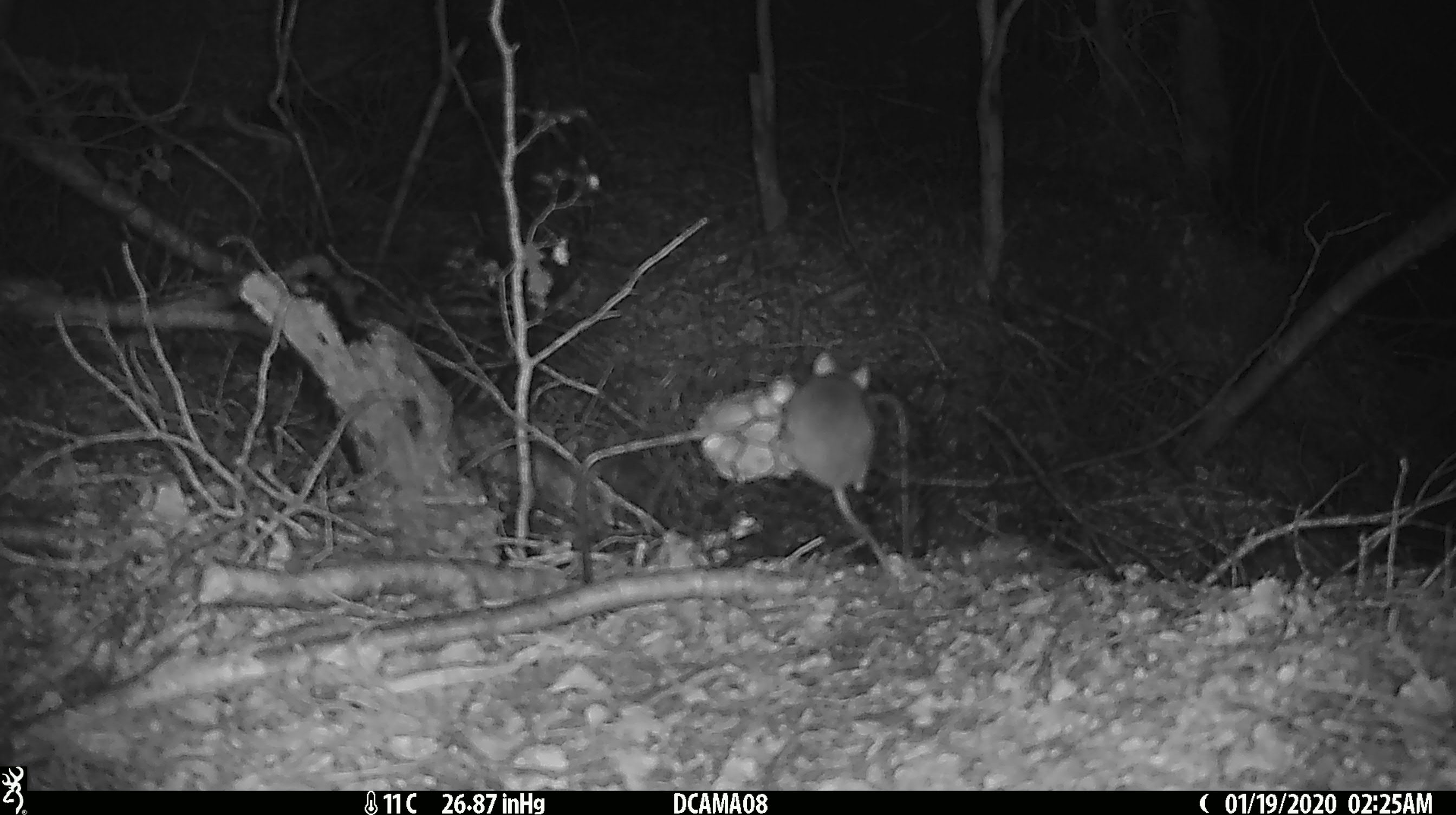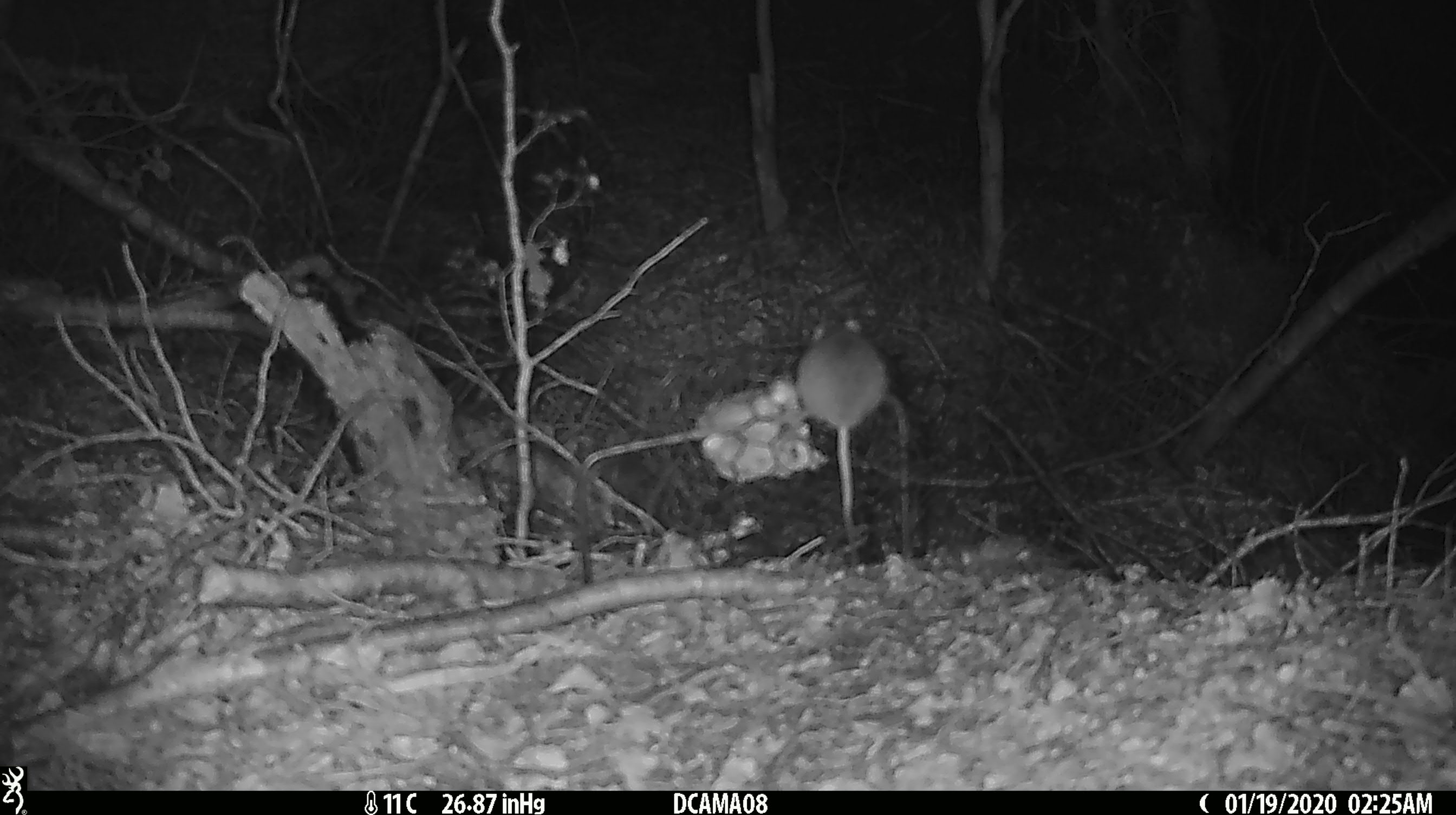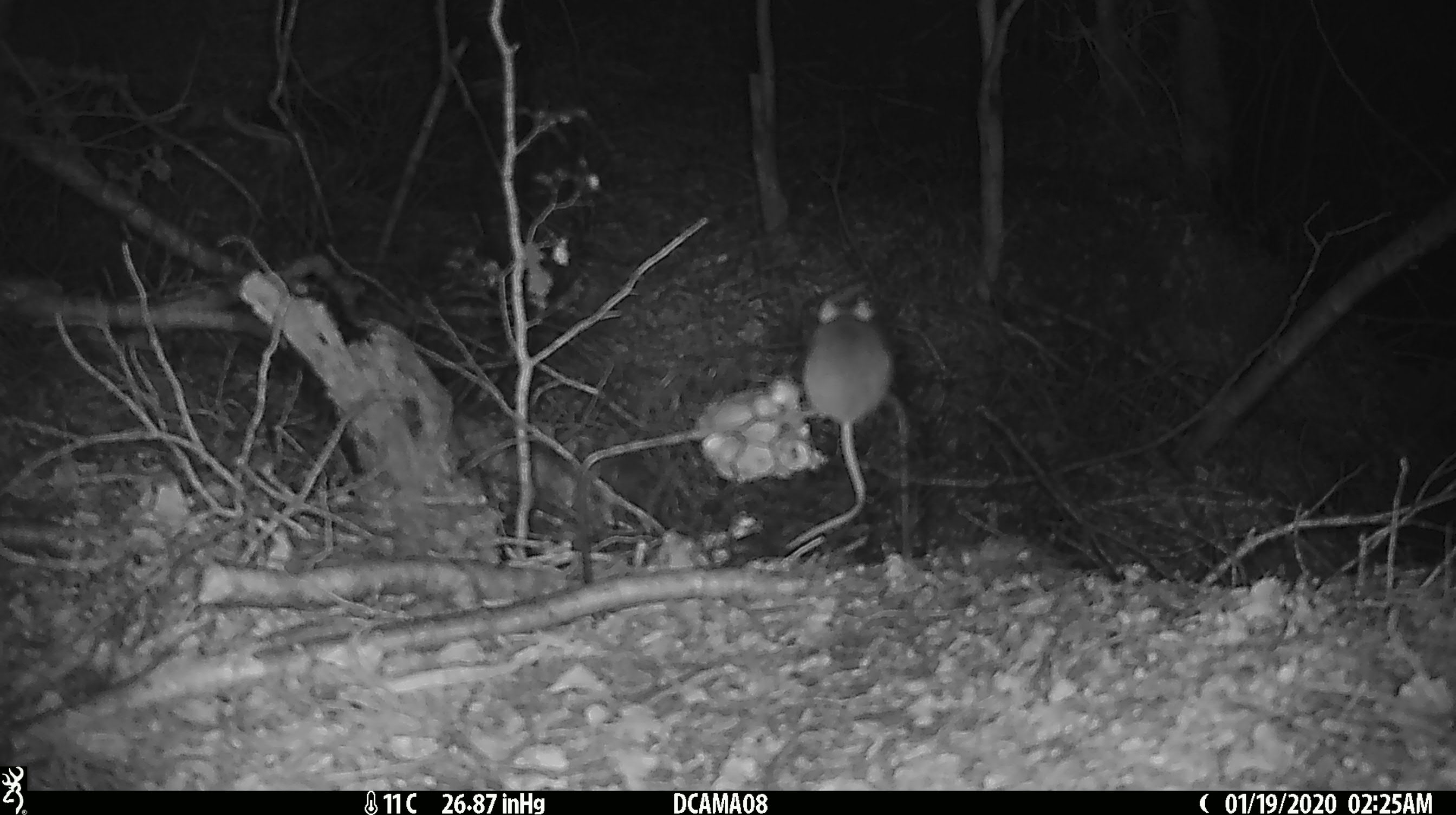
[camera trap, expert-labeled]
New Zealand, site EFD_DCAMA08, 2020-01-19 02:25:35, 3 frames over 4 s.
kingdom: Animalia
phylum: Chordata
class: Mammalia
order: Rodentia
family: Muridae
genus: Mus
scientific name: Mus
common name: mouse